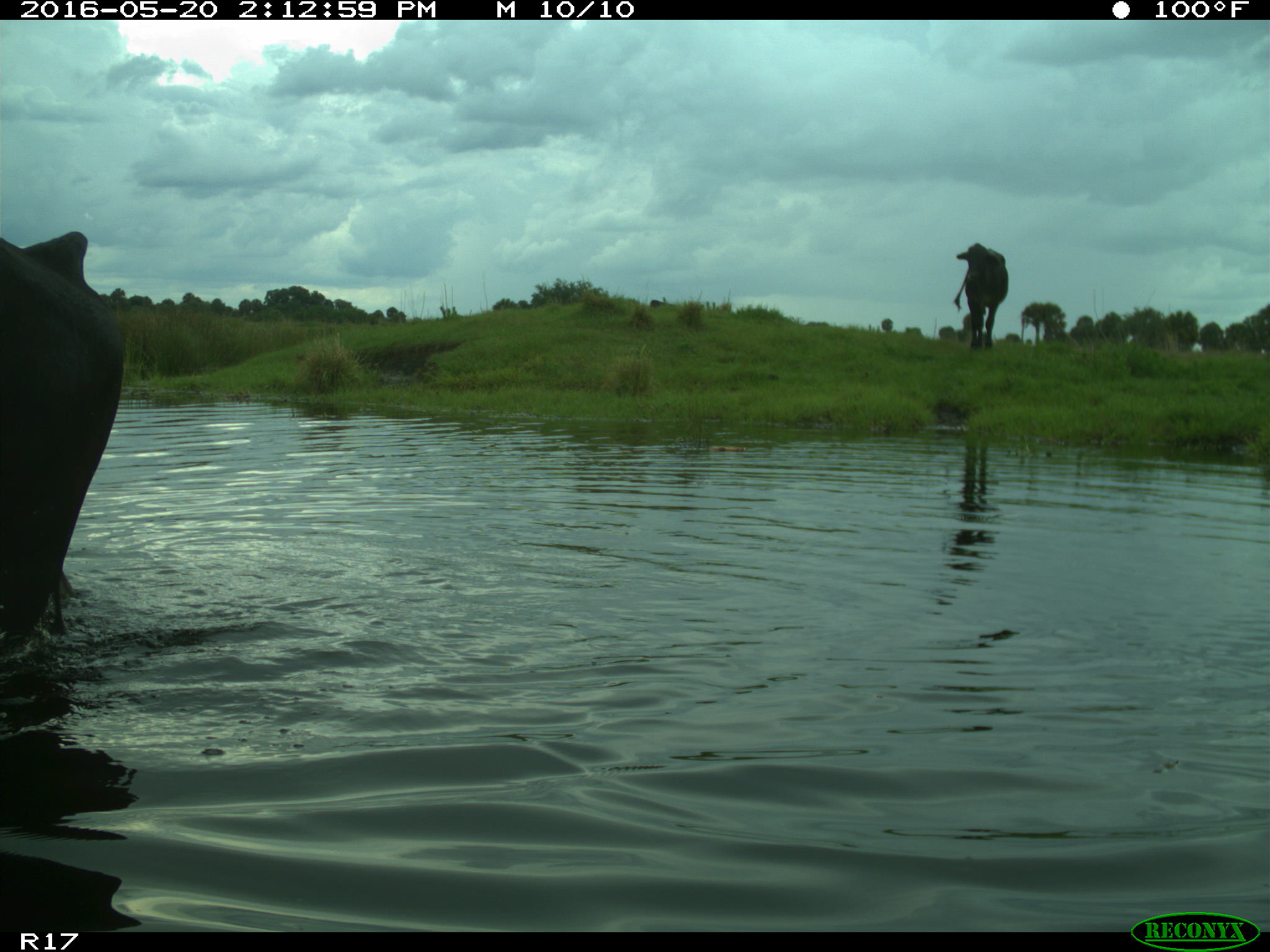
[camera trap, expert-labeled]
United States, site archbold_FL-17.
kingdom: Animalia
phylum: Chordata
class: Mammalia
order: Artiodactyla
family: Bovidae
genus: Bos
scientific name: Bos taurus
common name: domestic cow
Bos taurus (domestic cow).